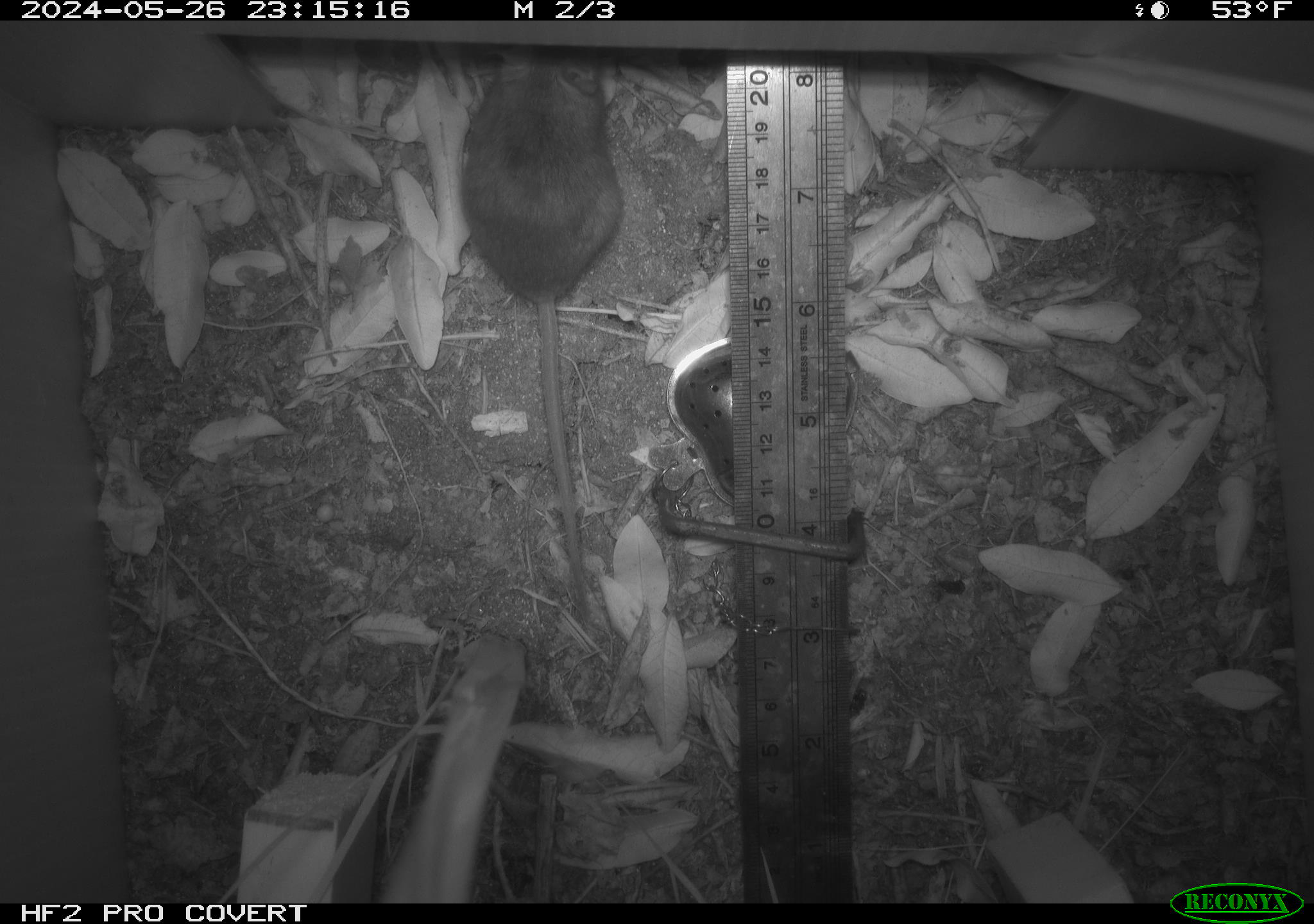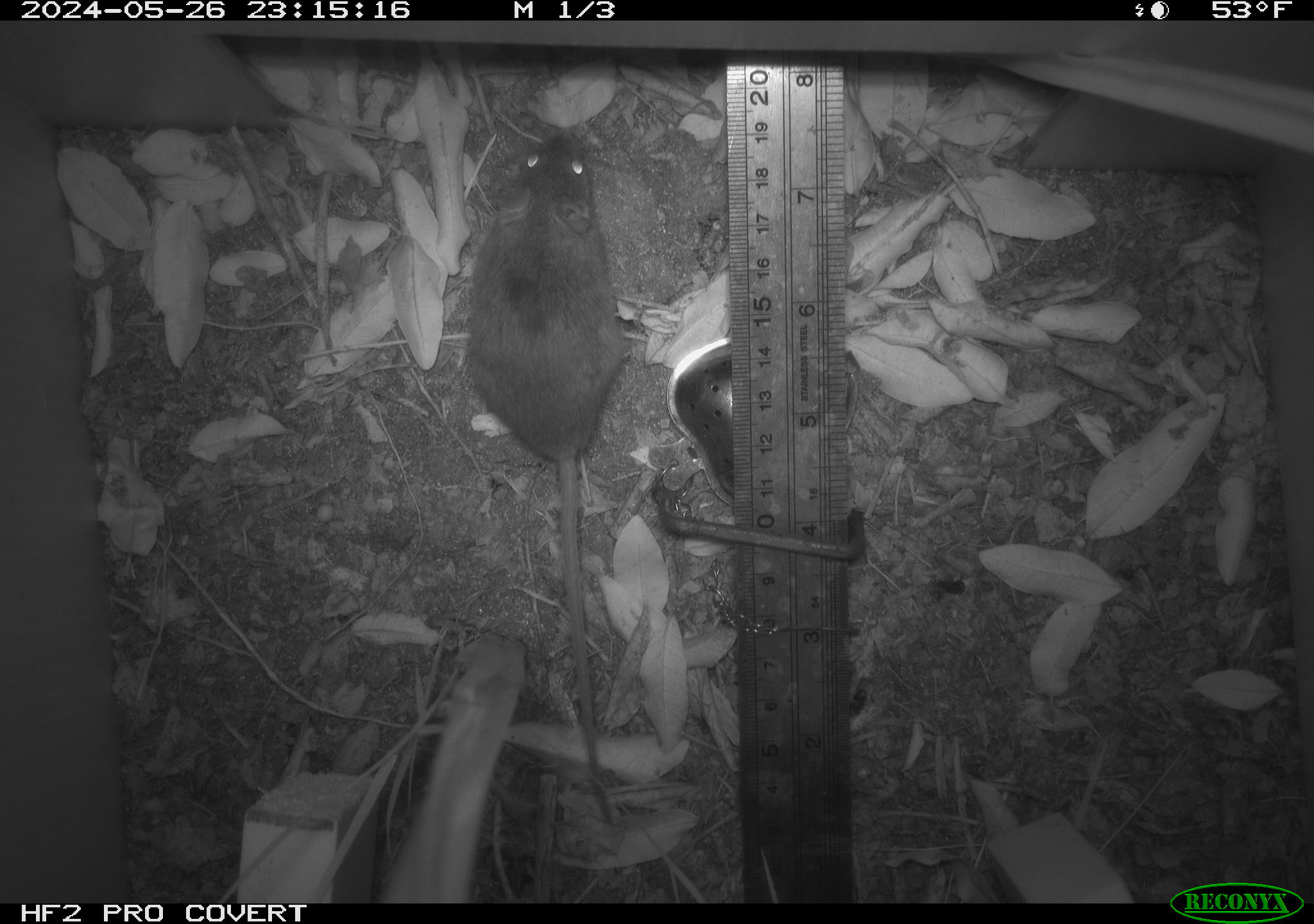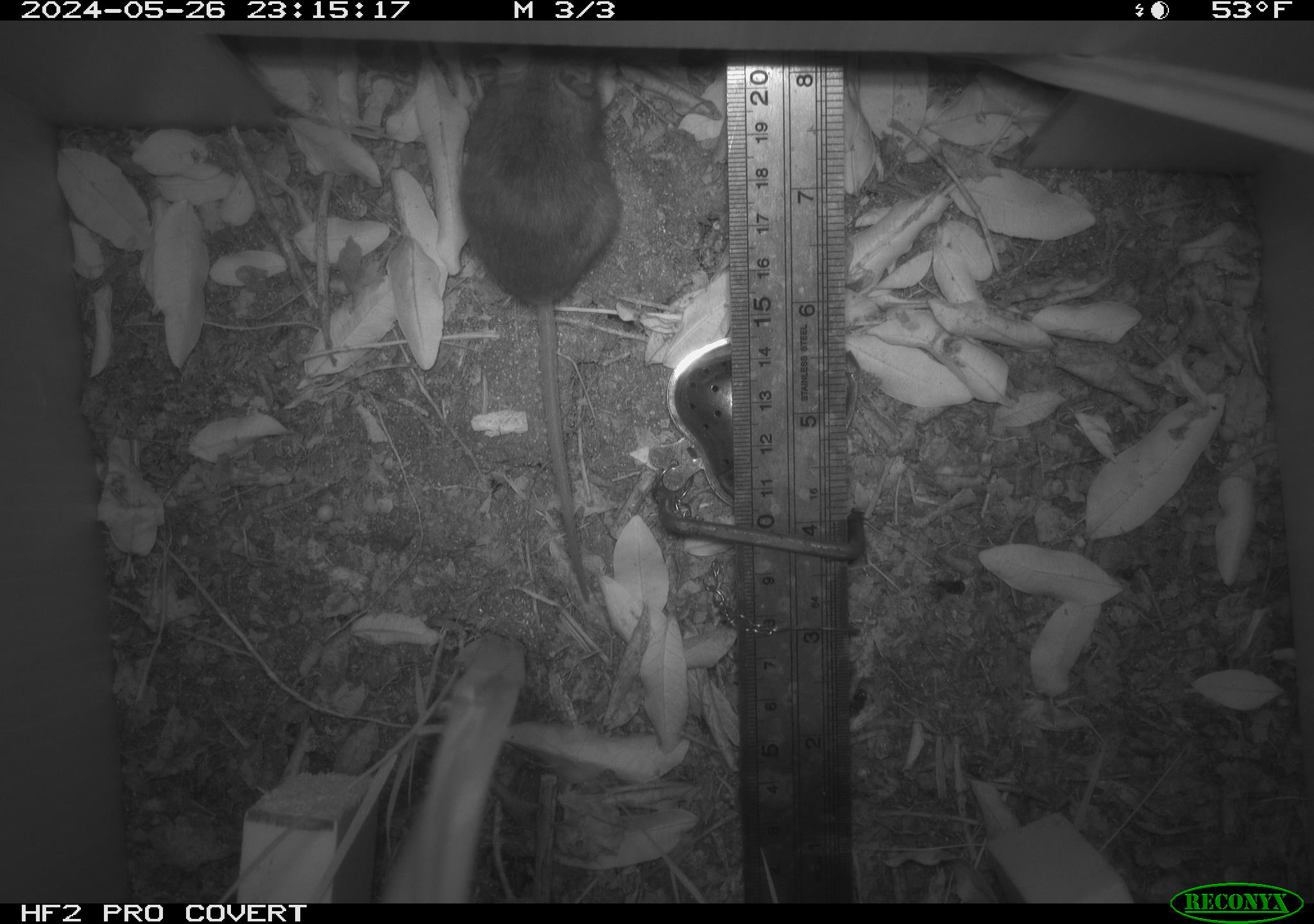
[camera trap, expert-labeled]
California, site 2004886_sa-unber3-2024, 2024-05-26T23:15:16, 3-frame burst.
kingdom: Animalia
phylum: Chordata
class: Mammalia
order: Rodentia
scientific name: Rodentia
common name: mouse species